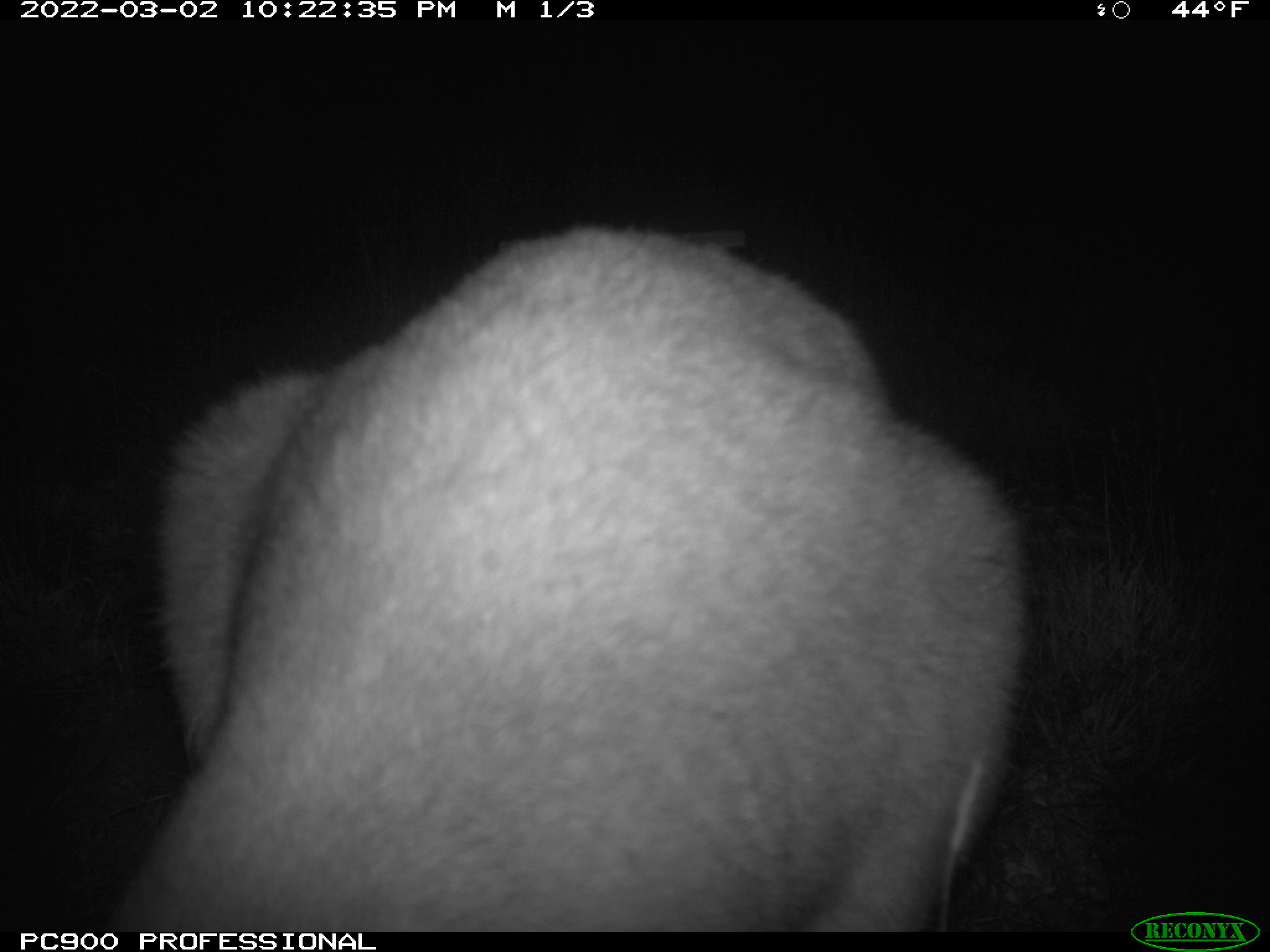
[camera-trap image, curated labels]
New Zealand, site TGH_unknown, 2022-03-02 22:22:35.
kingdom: Animalia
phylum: Chordata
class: Mammalia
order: Diprotodontia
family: Macropodidae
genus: Notamacropus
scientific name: Notamacropus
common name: wallaby